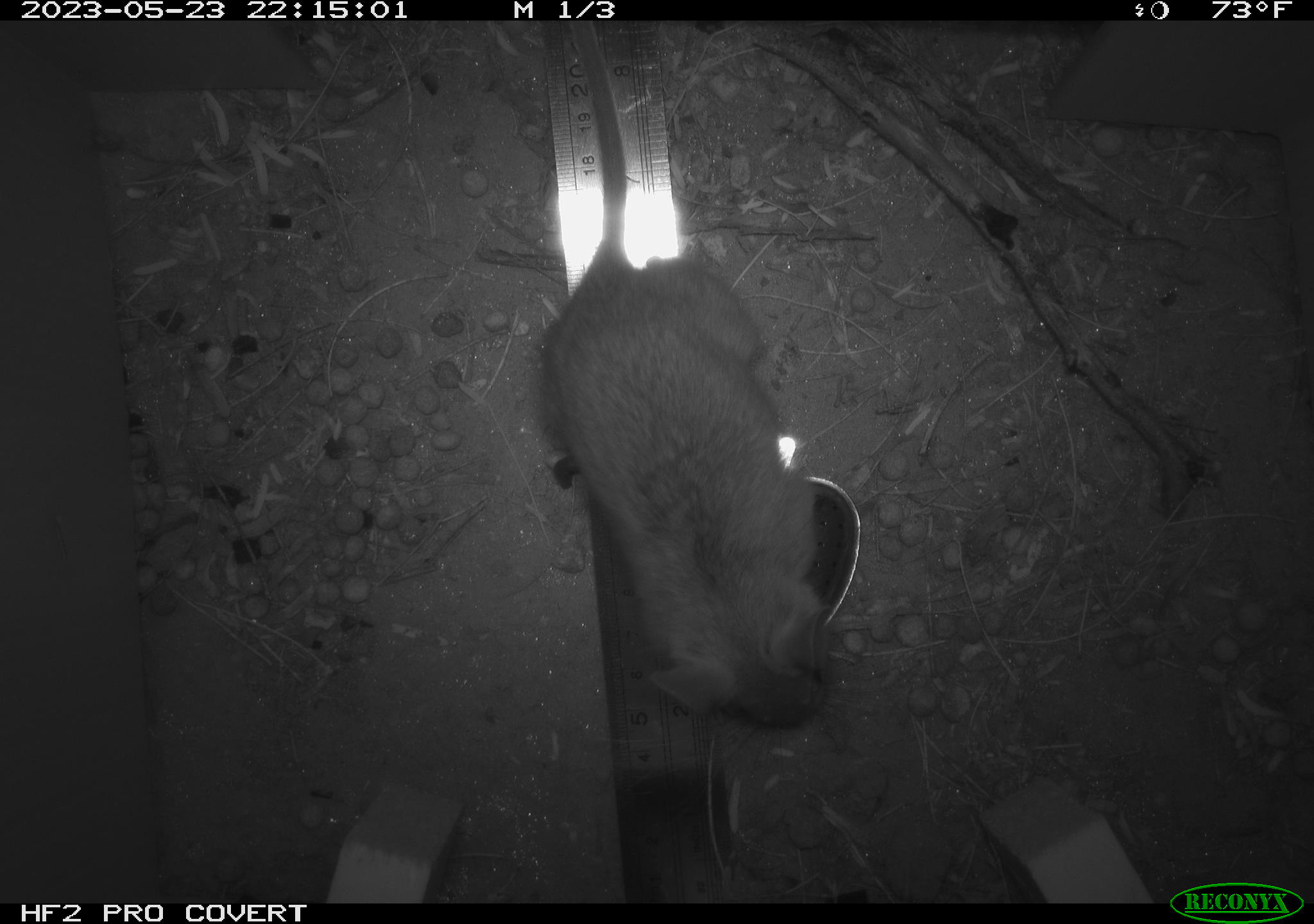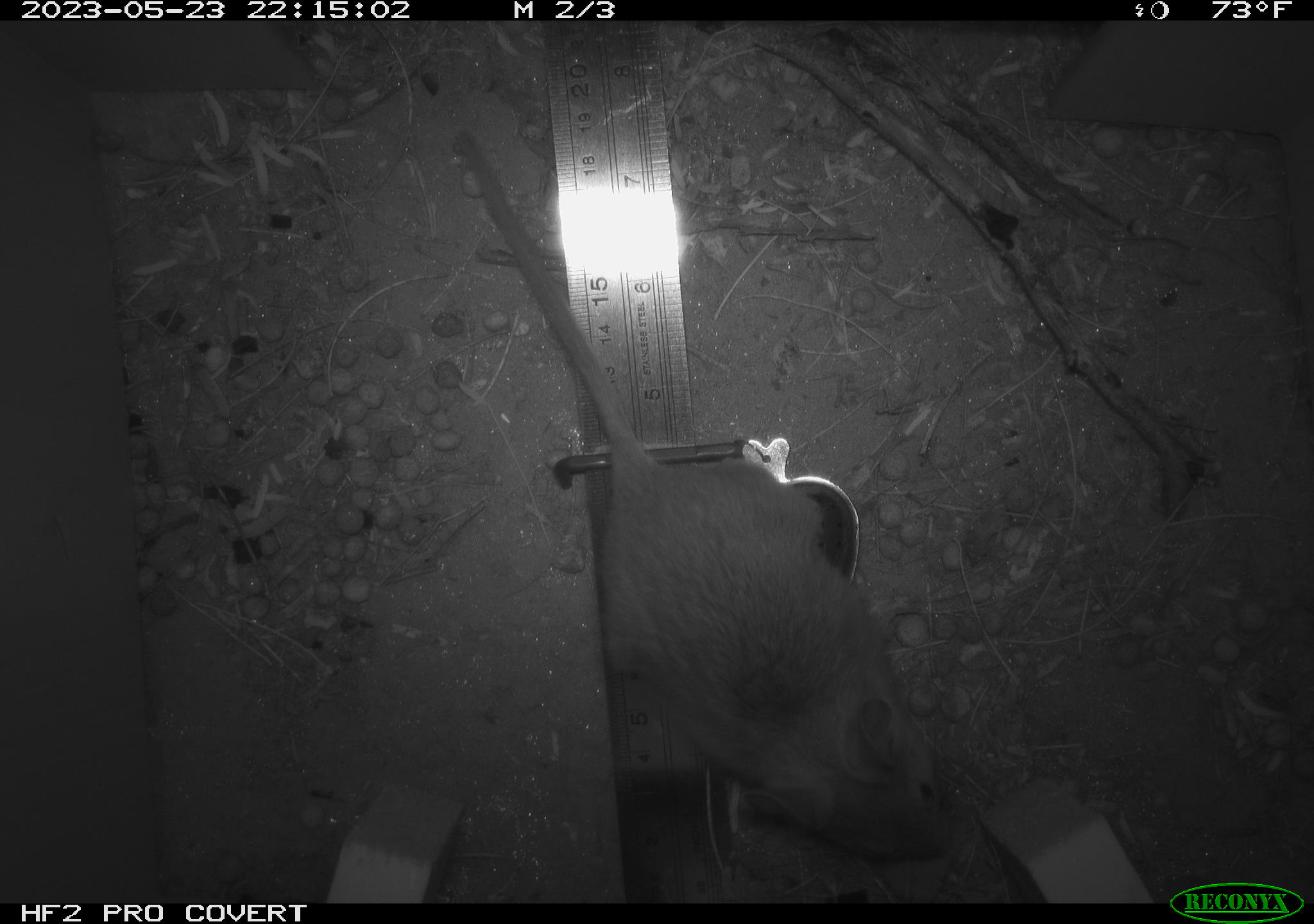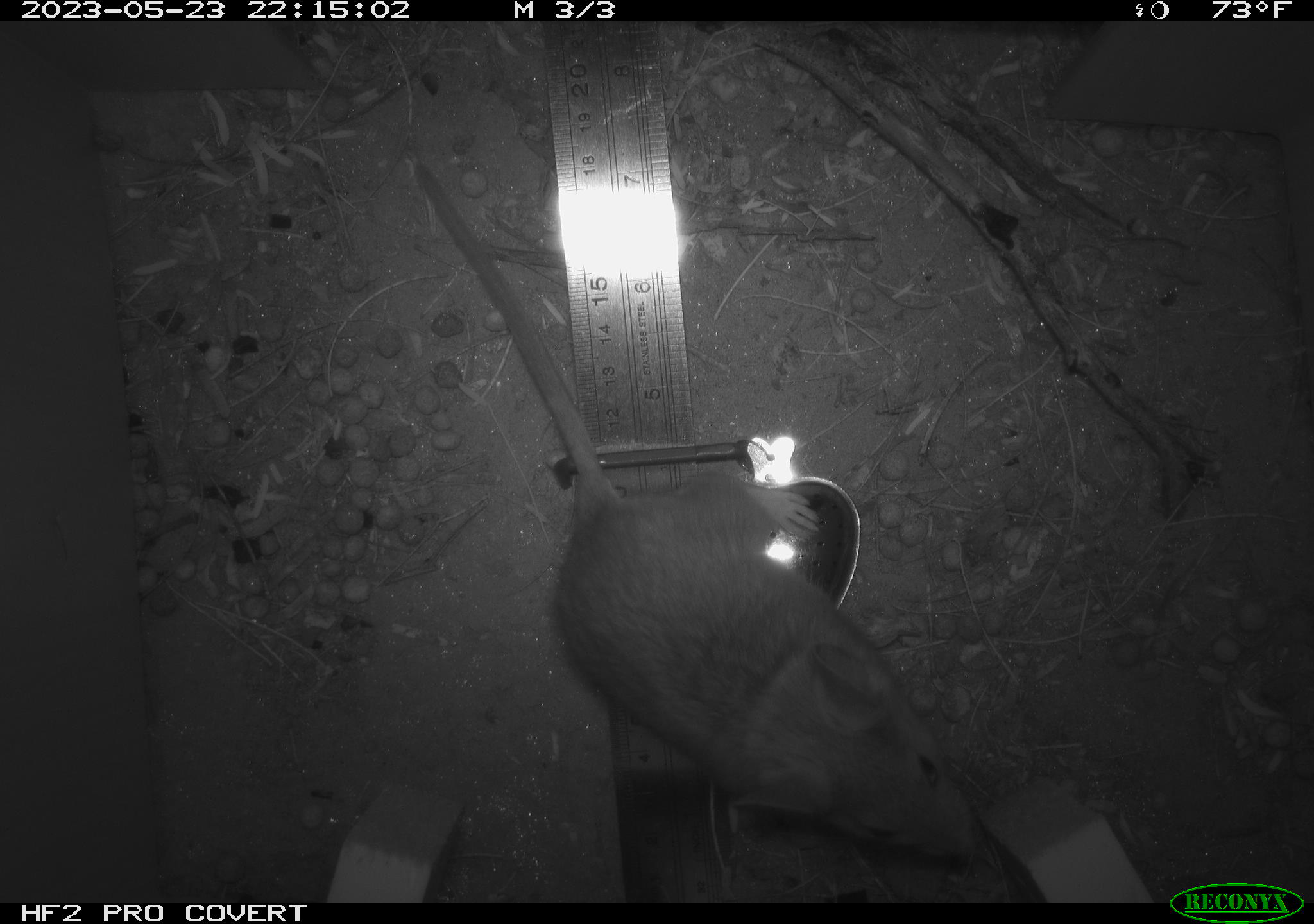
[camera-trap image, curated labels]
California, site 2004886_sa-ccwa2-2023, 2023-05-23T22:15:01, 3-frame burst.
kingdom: Animalia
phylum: Chordata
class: Mammalia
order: Rodentia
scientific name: Rodentia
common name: rodent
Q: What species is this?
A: Rodent (Rodentia).